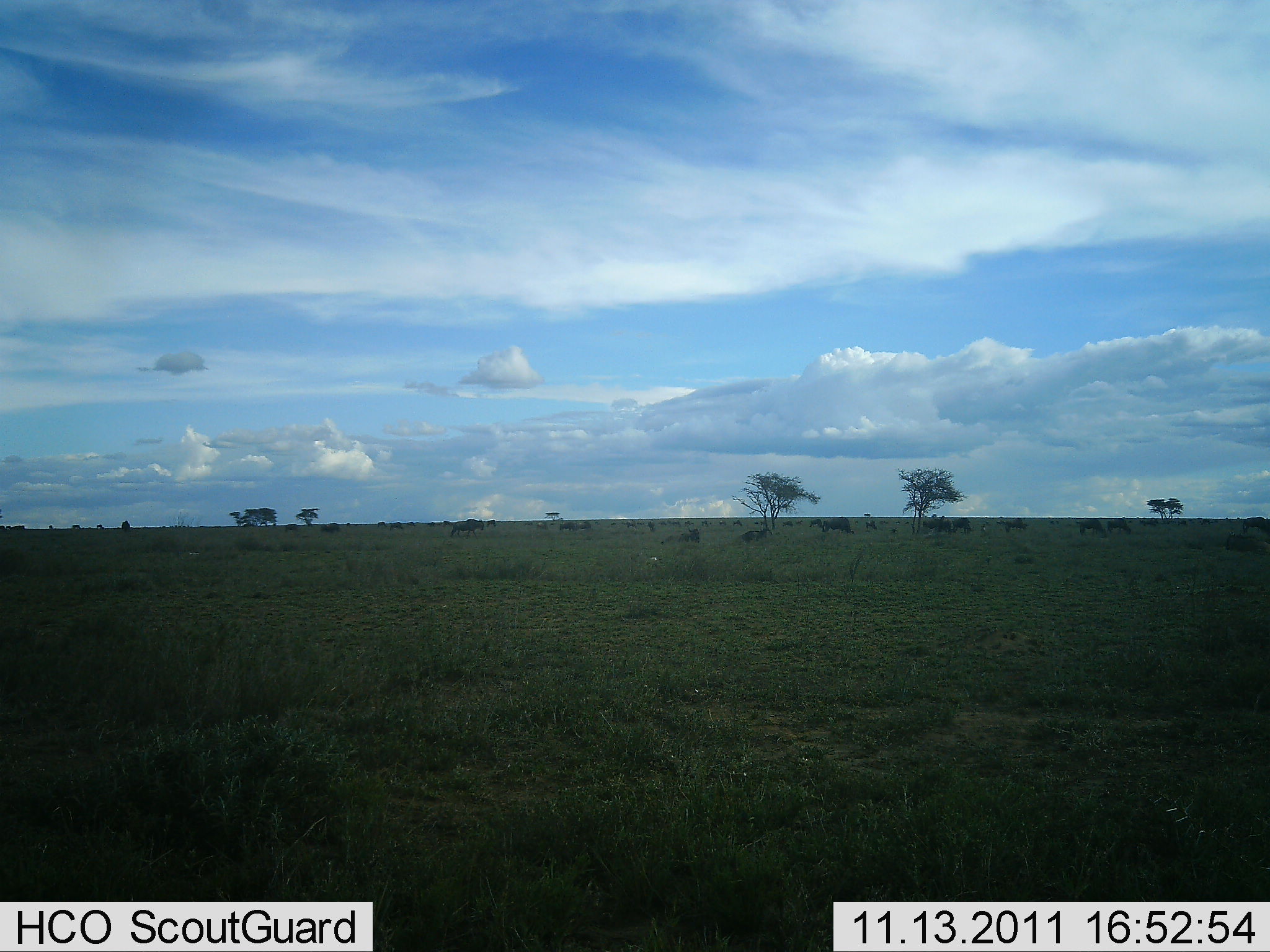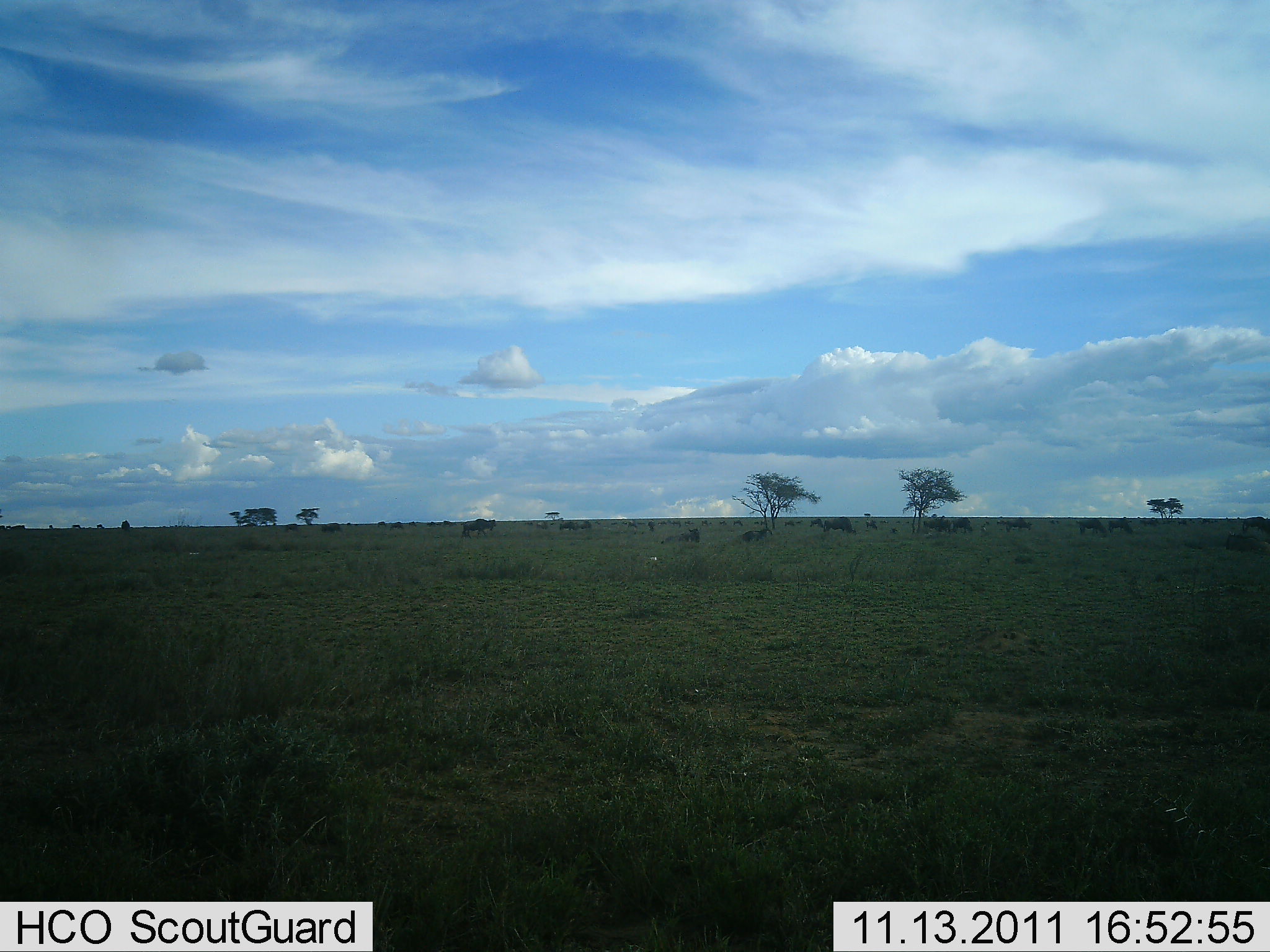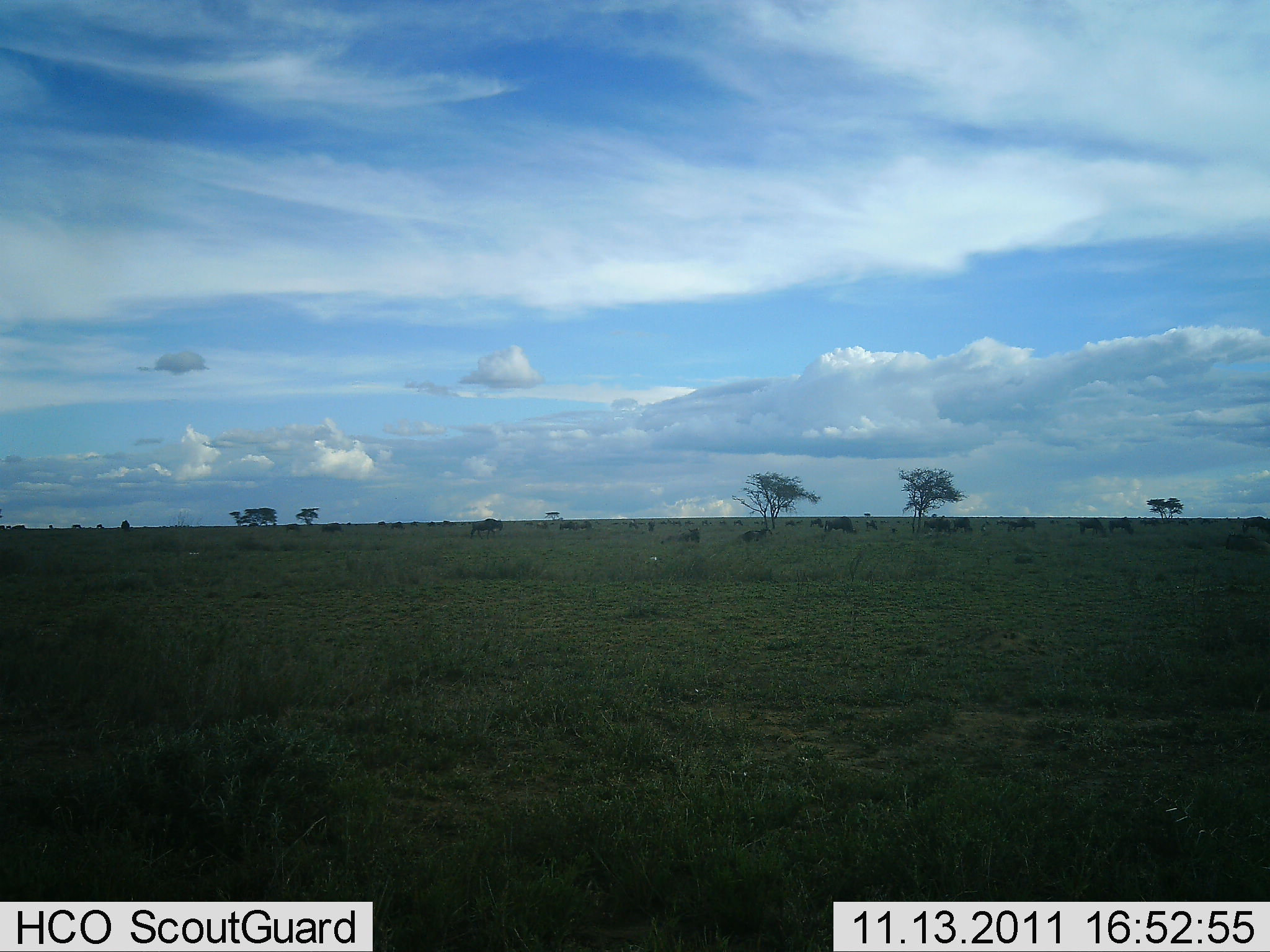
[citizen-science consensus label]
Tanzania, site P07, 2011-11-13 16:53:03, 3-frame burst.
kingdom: Animalia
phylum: Chordata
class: Mammalia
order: Artiodactyla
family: Bovidae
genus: Connochaetes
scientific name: Connochaetes taurinus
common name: blue wildebeest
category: wildebeest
Wildebeest (blue wildebeest) (Connochaetes taurinus), count 11-50. Behavior (volunteer vote fractions): standing 50%, resting 0%, moving 70%, interacting 0%. Young present (vote fraction): 0%. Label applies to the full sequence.